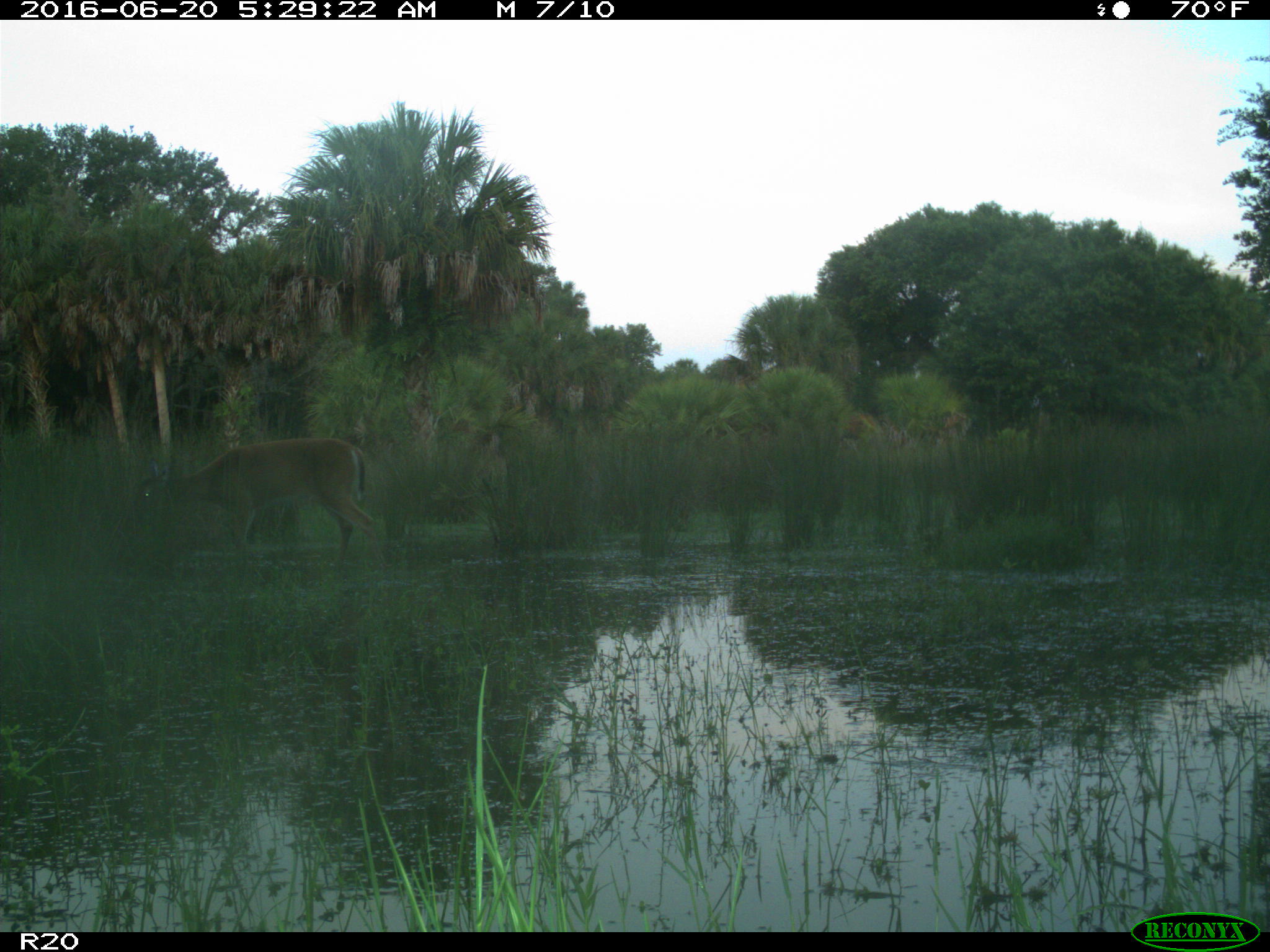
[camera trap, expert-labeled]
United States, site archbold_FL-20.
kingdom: Animalia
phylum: Chordata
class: Mammalia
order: Artiodactyla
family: Cervidae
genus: Odocoileus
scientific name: Odocoileus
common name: deer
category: unidentified deer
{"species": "unidentified deer (deer) (Odocoileus)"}